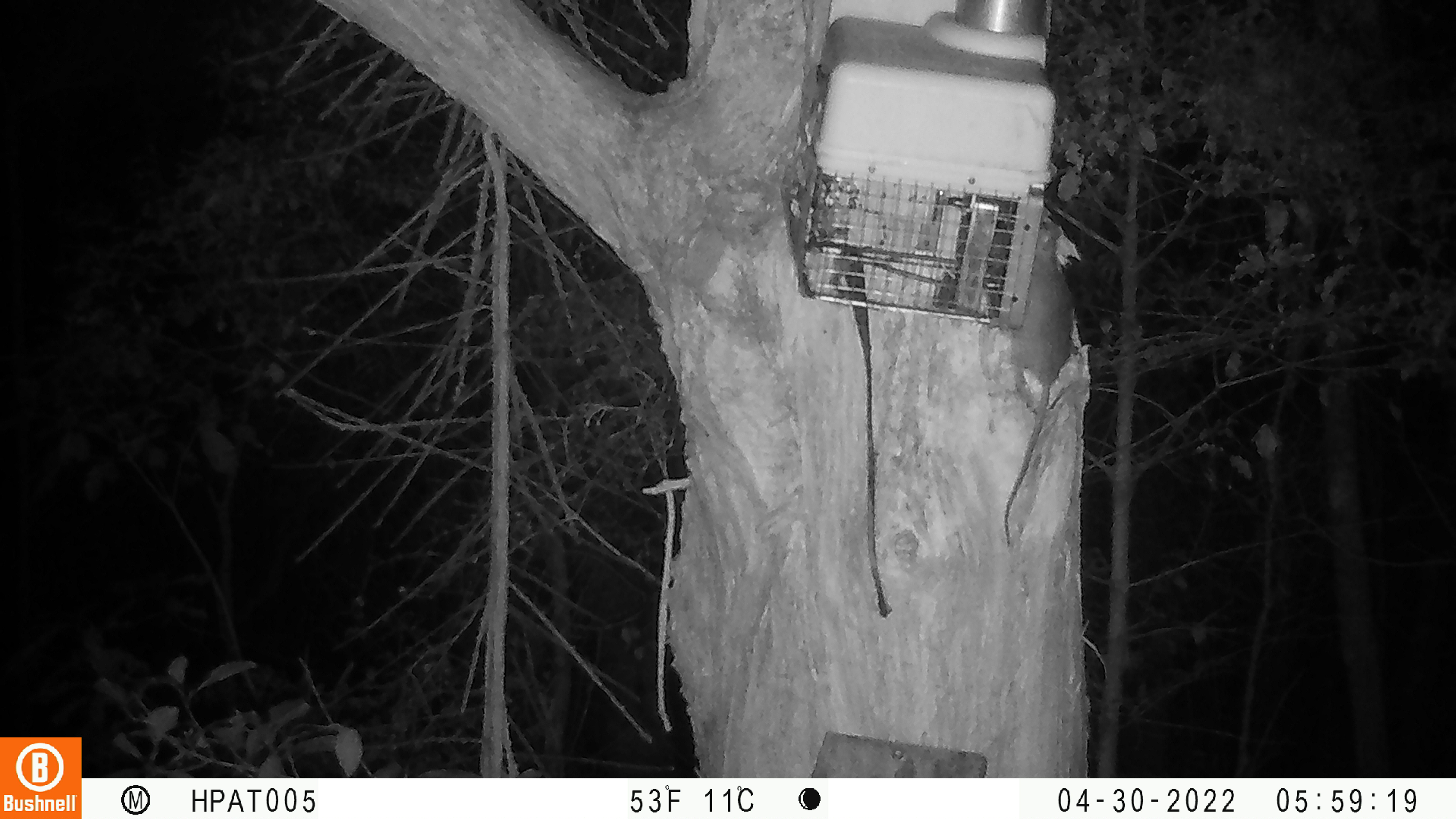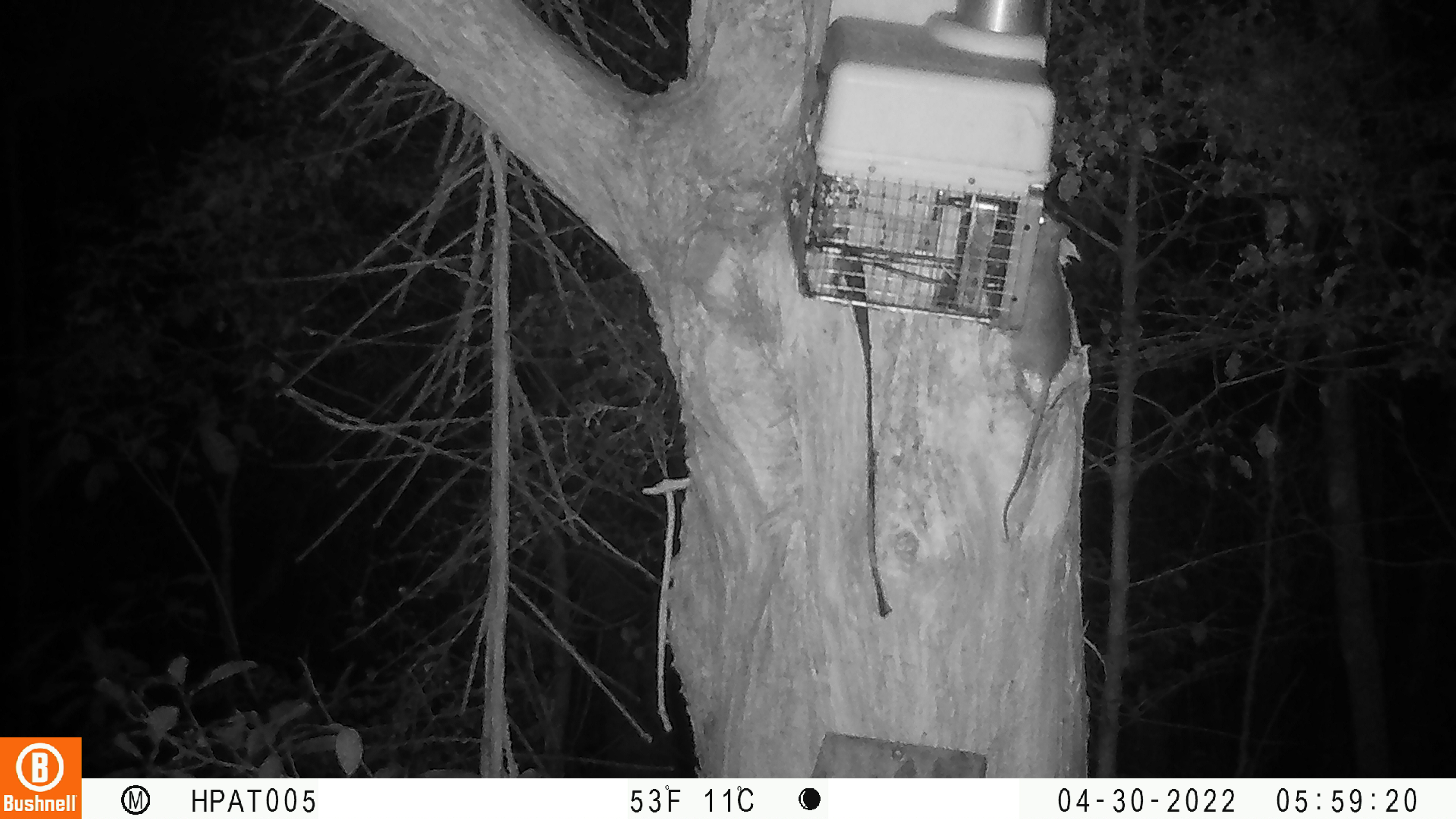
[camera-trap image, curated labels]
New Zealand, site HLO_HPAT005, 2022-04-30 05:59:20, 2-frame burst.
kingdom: Animalia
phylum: Chordata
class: Mammalia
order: Rodentia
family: Muridae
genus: Rattus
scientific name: Rattus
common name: rat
Rat (Rattus).